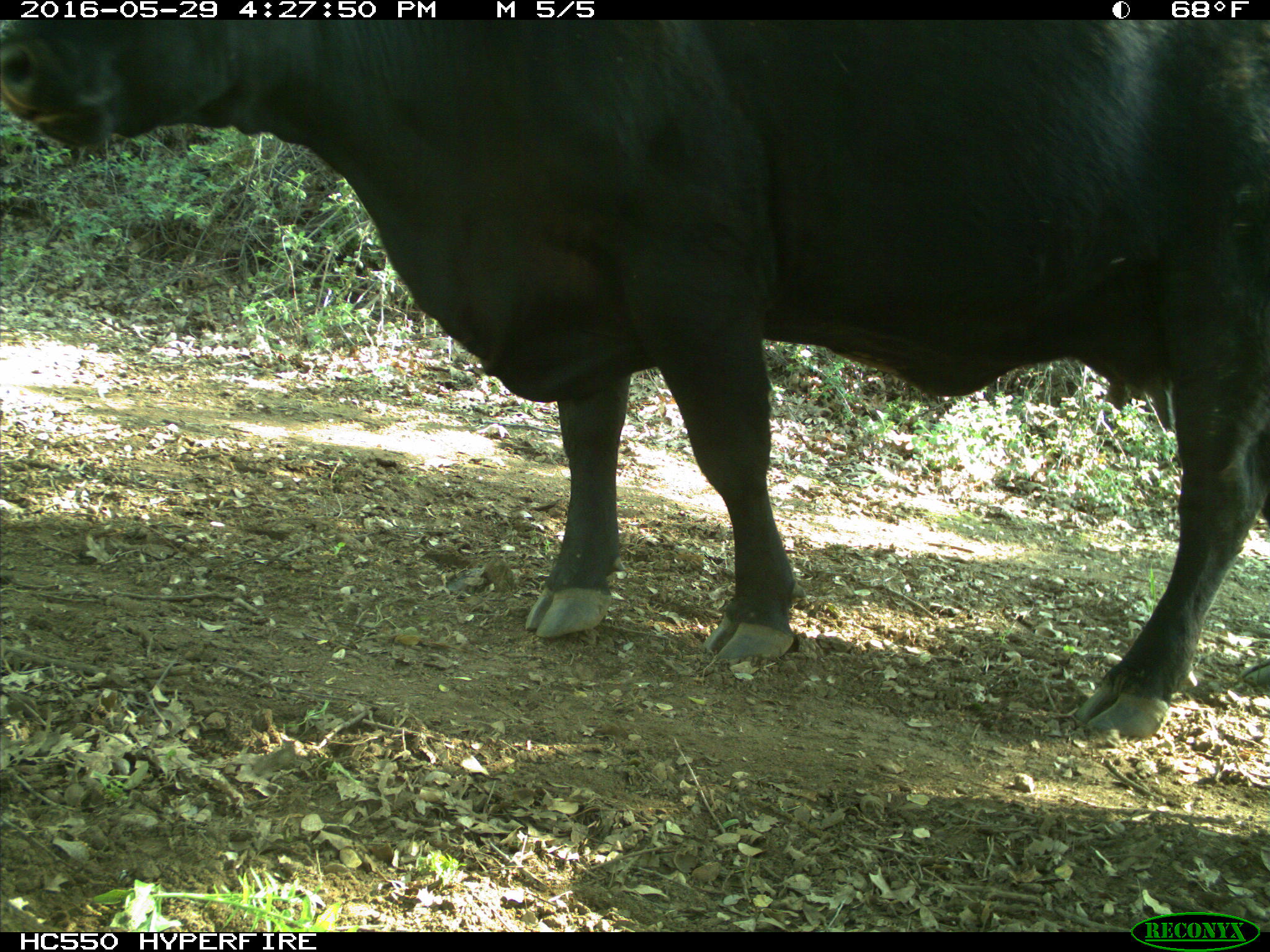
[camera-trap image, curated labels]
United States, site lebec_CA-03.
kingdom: Animalia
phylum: Chordata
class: Mammalia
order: Artiodactyla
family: Bovidae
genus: Bos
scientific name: Bos taurus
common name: domestic cow